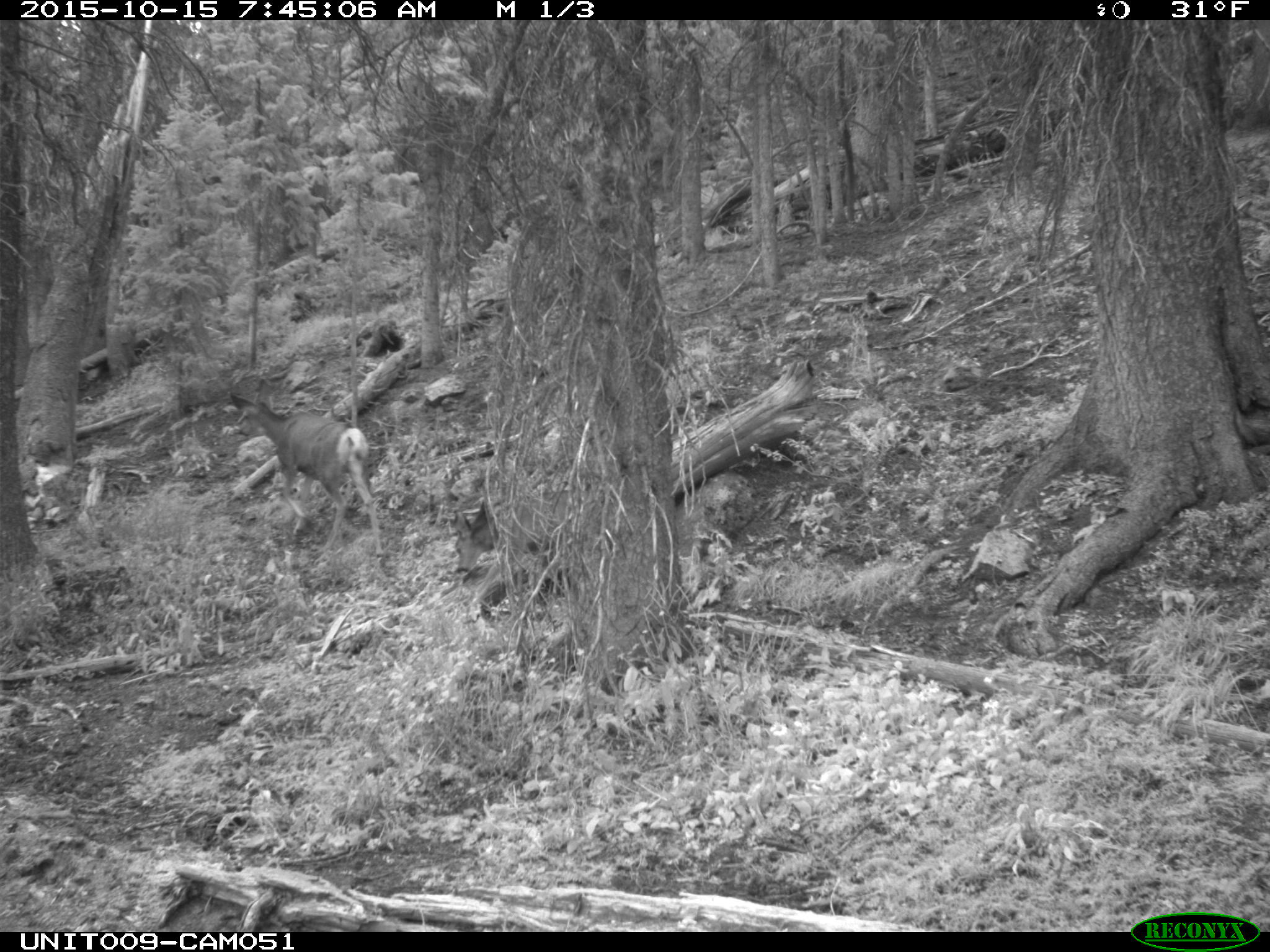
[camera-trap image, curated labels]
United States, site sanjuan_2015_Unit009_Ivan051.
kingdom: Animalia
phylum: Chordata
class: Mammalia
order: Artiodactyla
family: Cervidae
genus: Odocoileus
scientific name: Odocoileus hemionus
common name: mule deer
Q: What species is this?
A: Odocoileus hemionus (mule deer).